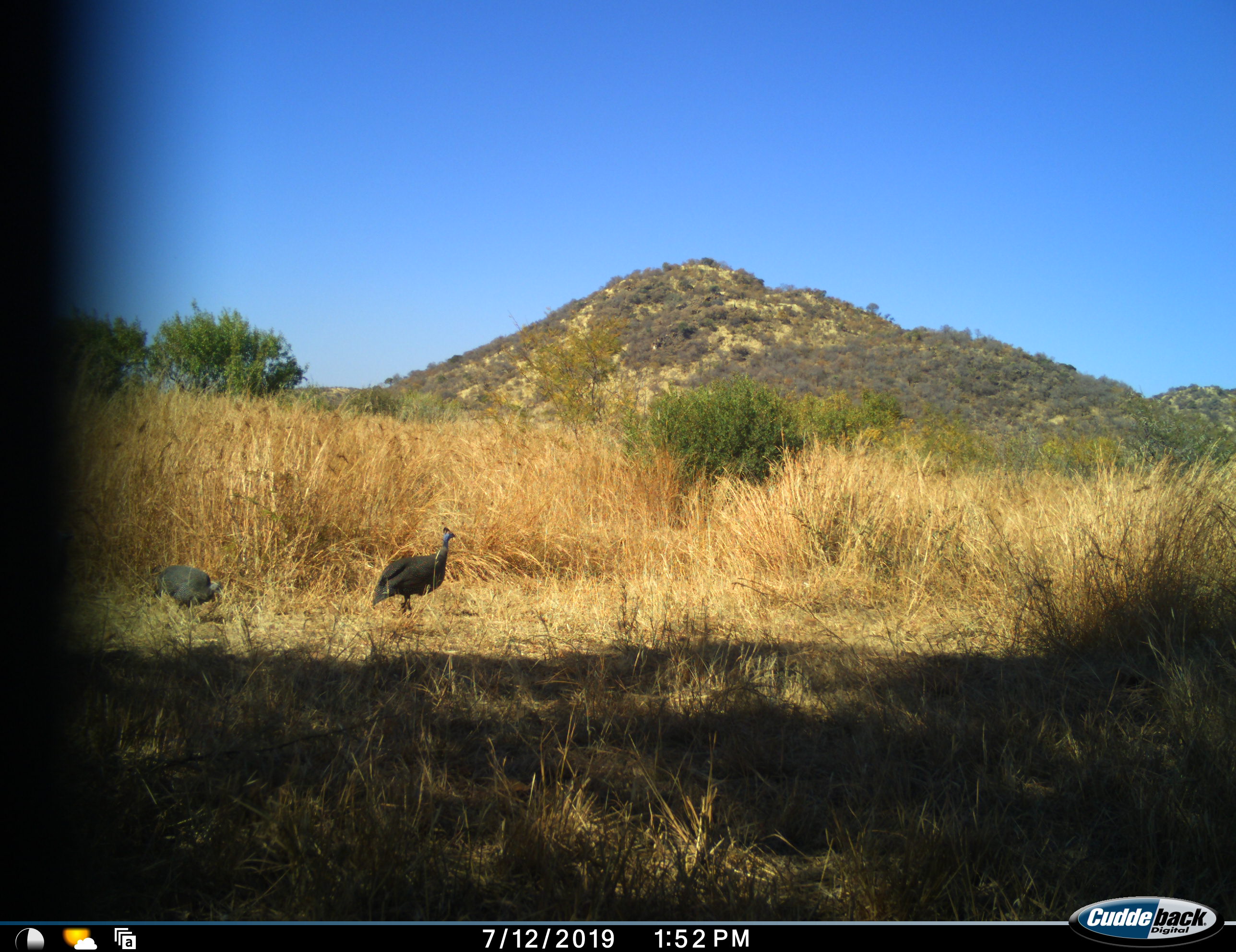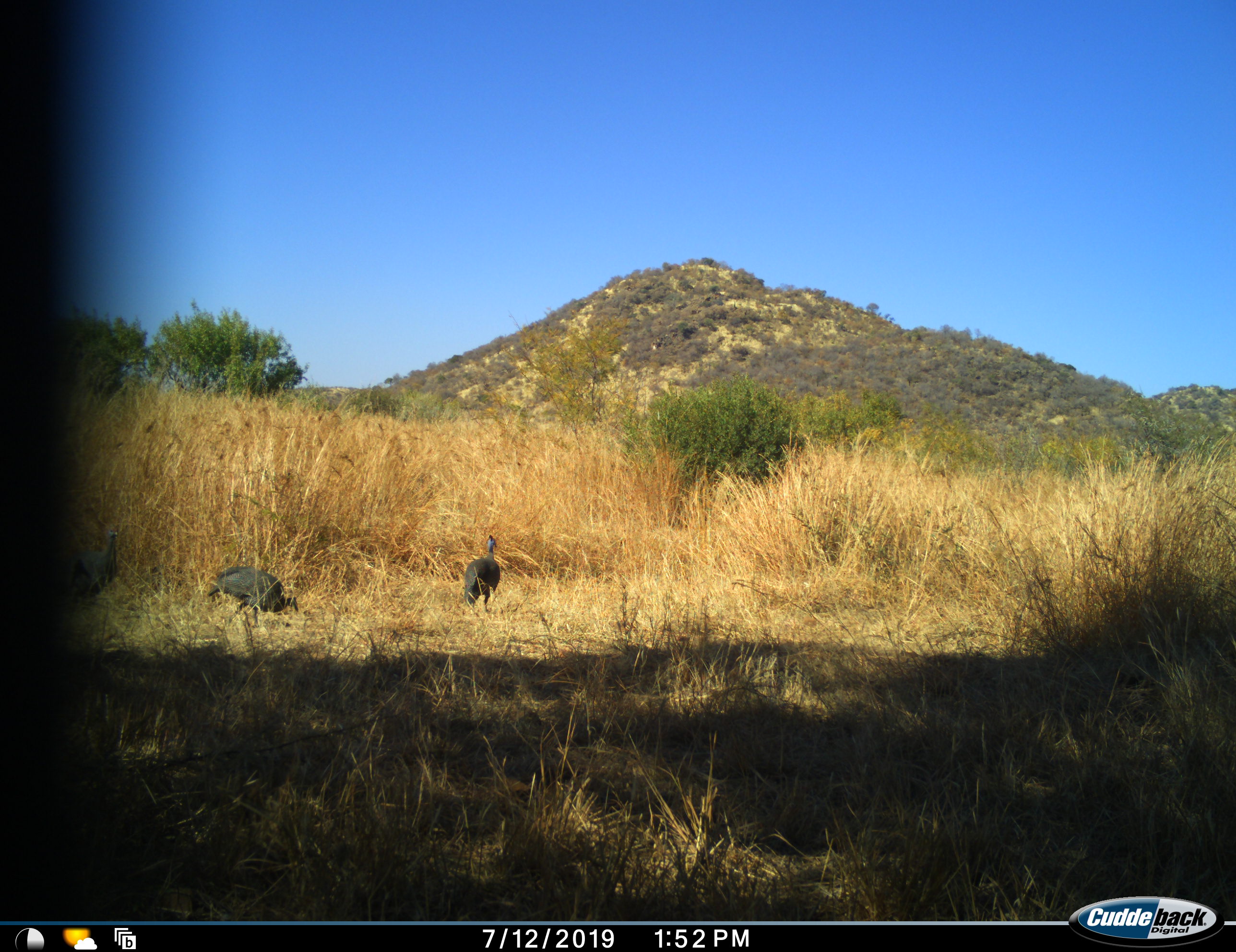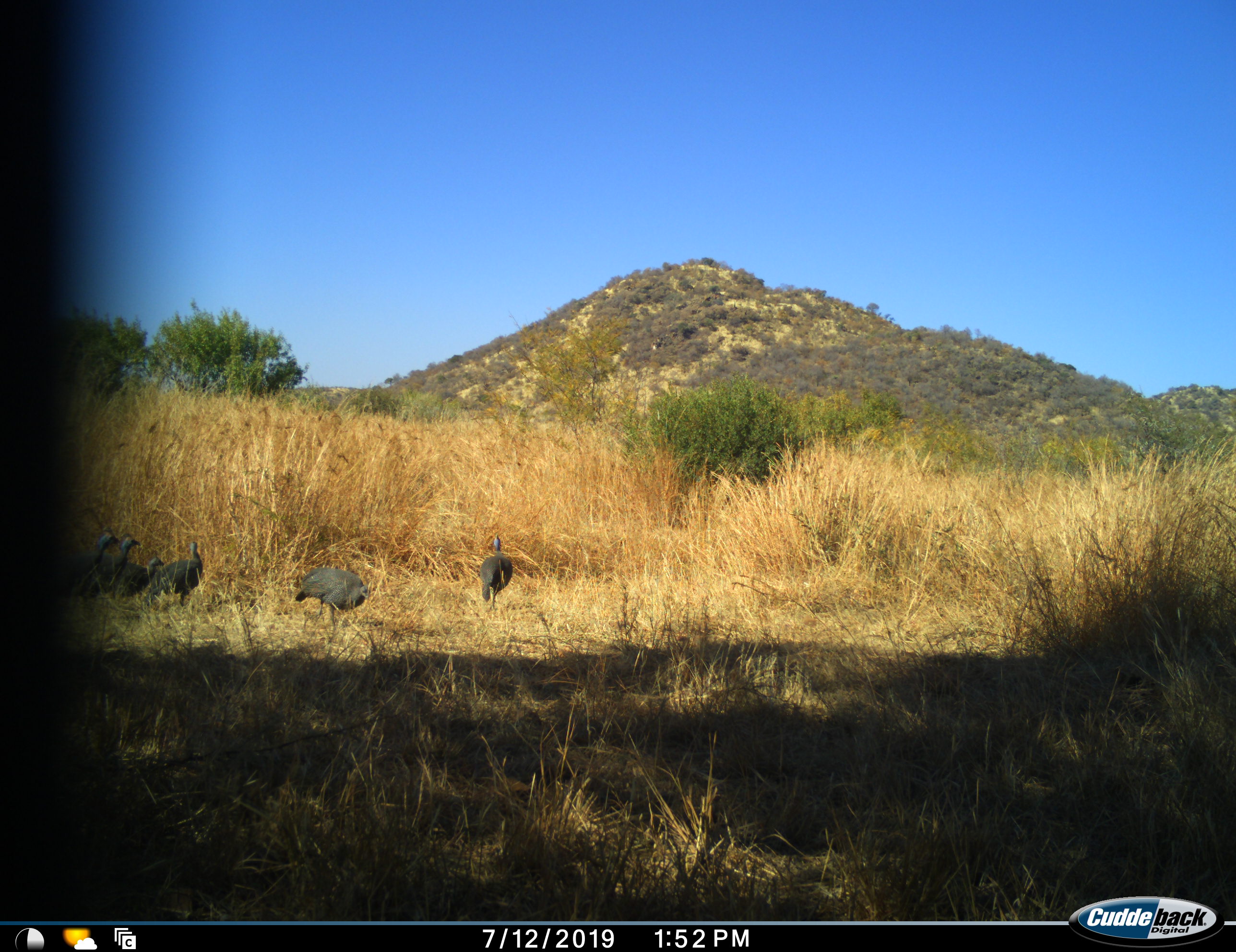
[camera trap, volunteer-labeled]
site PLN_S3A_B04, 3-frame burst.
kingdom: Animalia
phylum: Chordata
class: Aves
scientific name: Aves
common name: bird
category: birdother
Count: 6.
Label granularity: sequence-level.